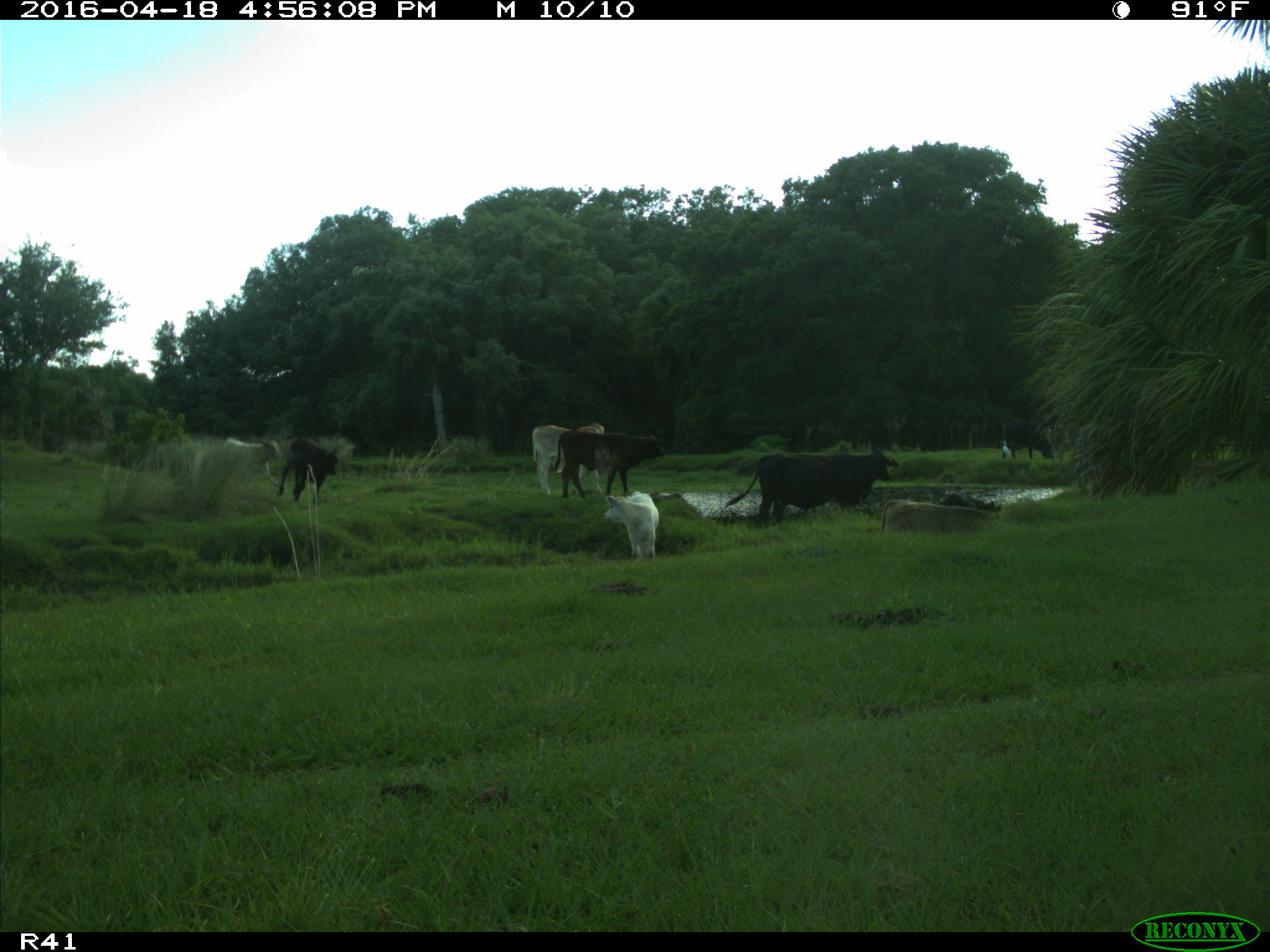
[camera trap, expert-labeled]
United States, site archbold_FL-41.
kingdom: Animalia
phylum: Chordata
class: Mammalia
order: Artiodactyla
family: Bovidae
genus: Bos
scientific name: Bos taurus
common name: domestic cow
Bos taurus (domestic cow).